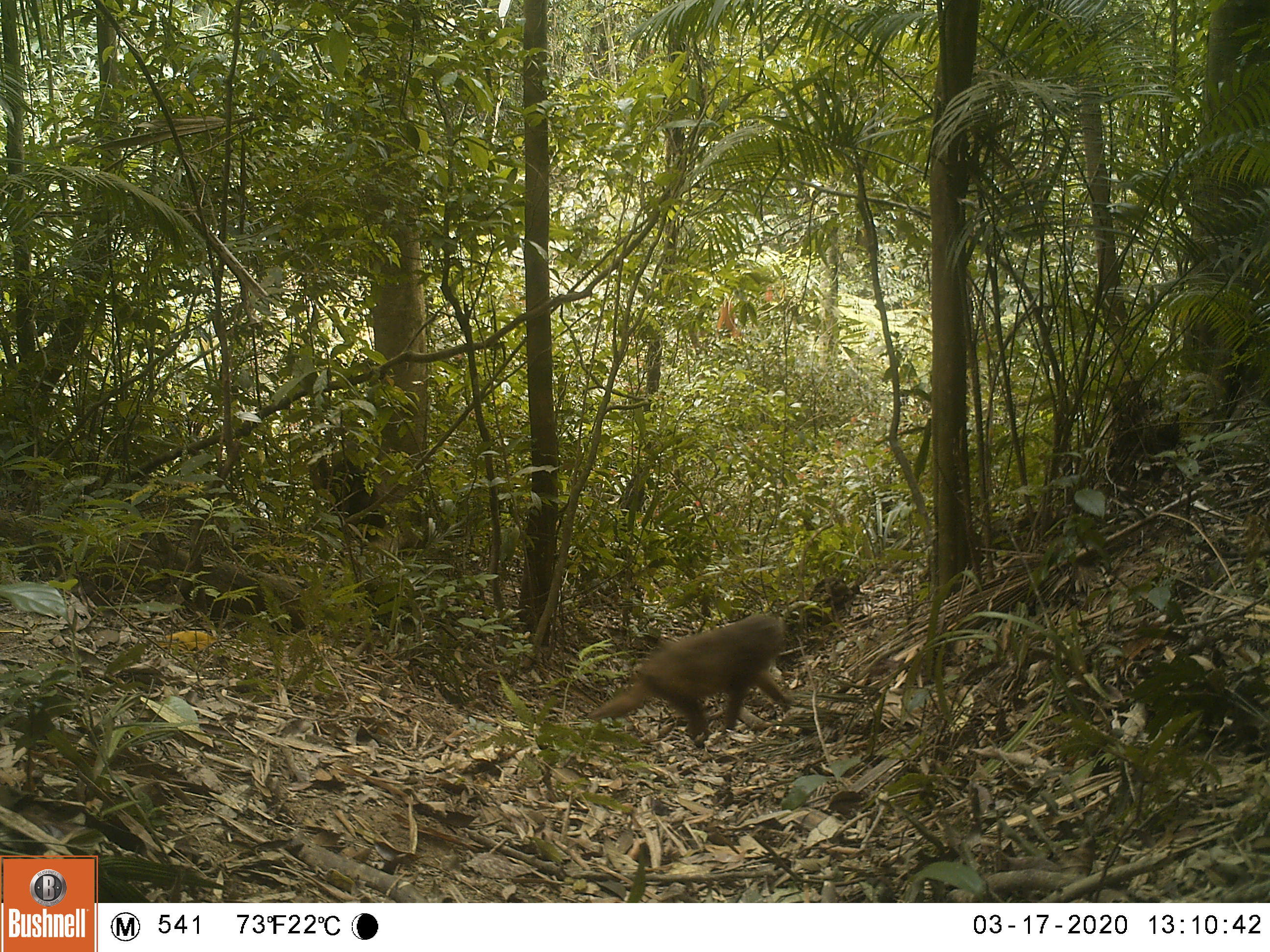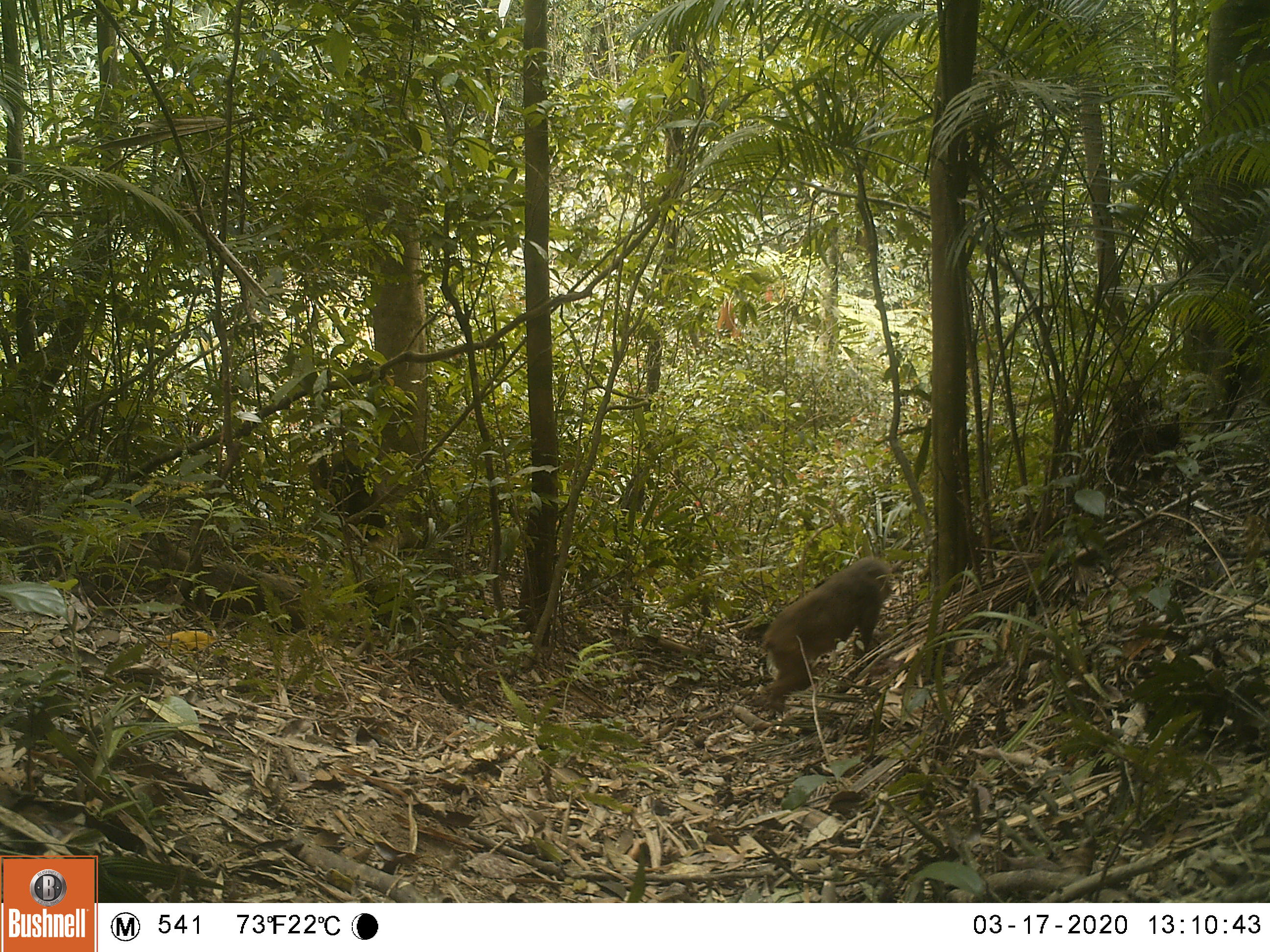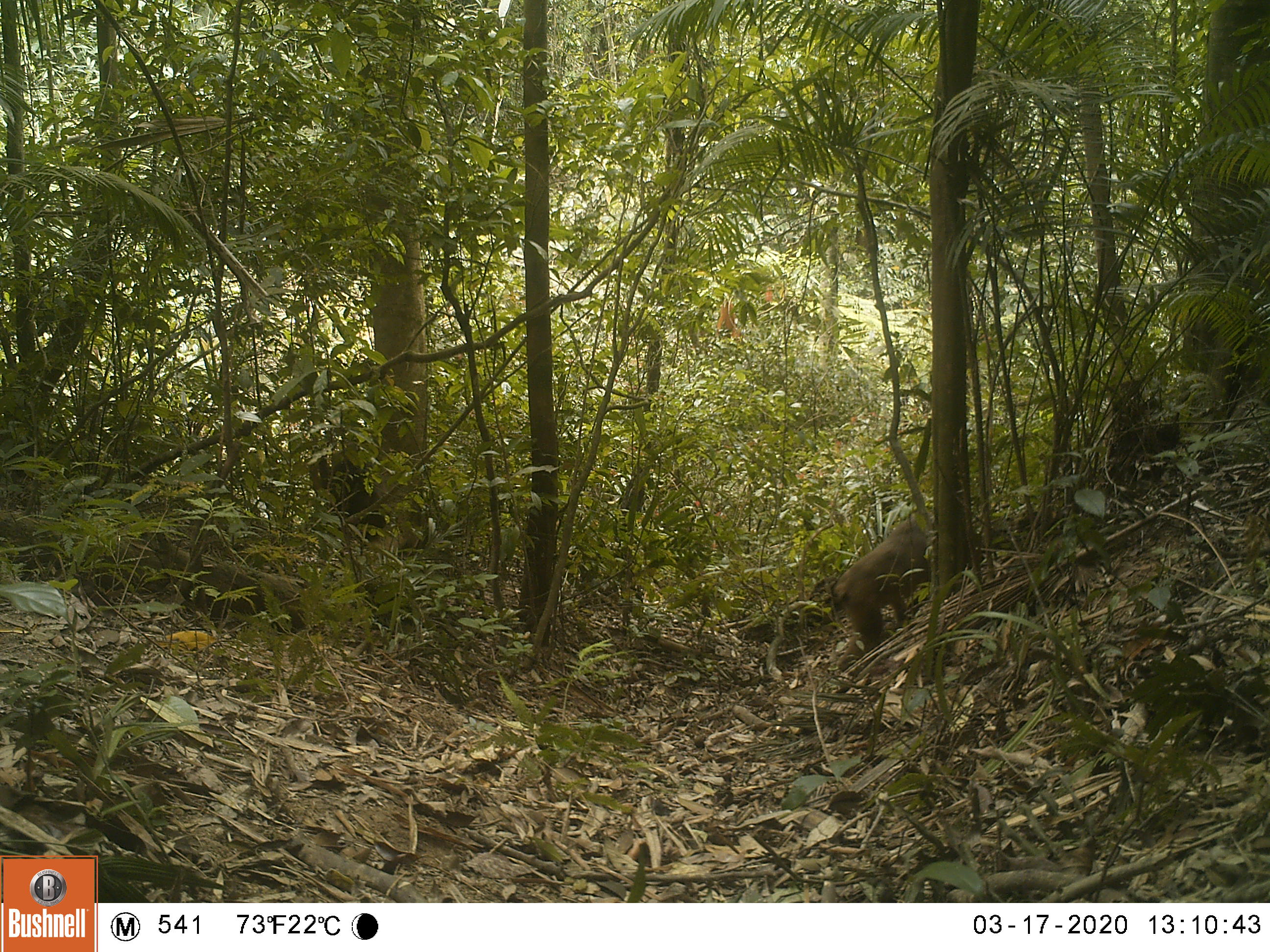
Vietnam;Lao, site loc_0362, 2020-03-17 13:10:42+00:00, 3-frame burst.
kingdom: Animalia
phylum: Chordata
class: Mammalia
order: Primates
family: Cercopithecidae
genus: Macaca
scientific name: Macaca arctoides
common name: stump-tailed macaque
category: stump tailed macaque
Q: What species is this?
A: Stump tailed macaque (stump-tailed macaque) (Macaca arctoides).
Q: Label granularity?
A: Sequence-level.